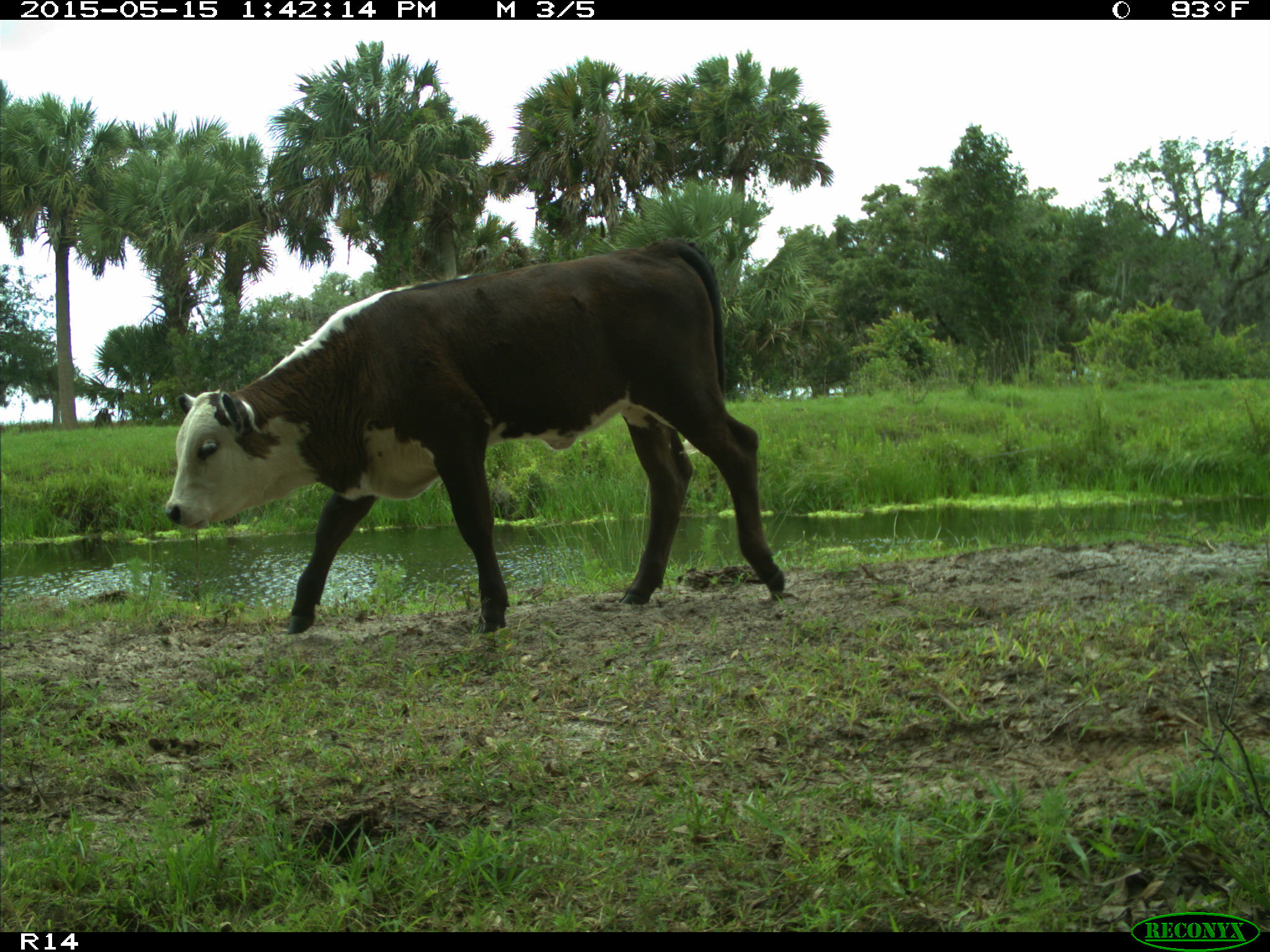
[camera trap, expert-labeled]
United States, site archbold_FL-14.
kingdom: Animalia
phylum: Chordata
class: Mammalia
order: Artiodactyla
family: Bovidae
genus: Bos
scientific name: Bos taurus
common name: domestic cow